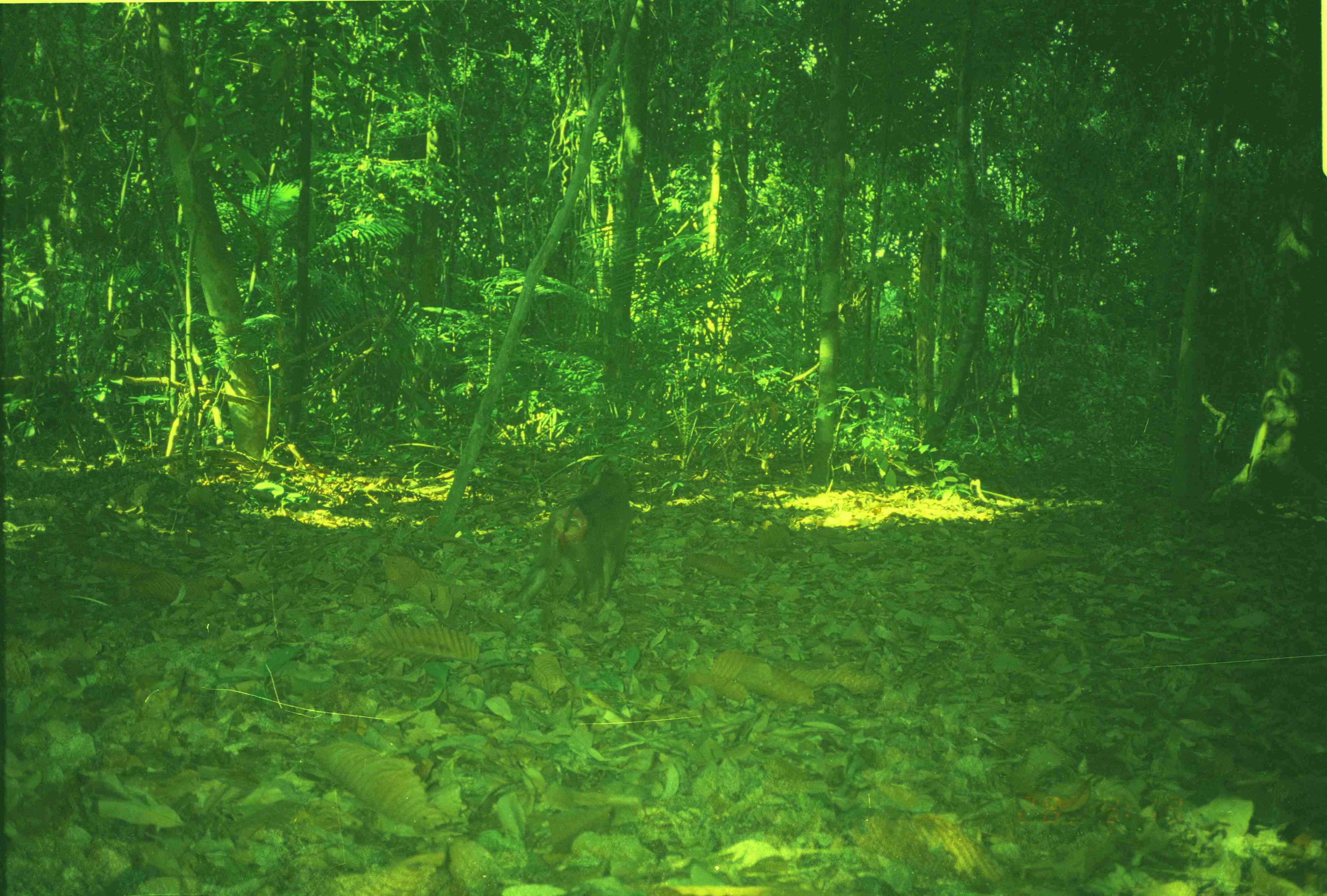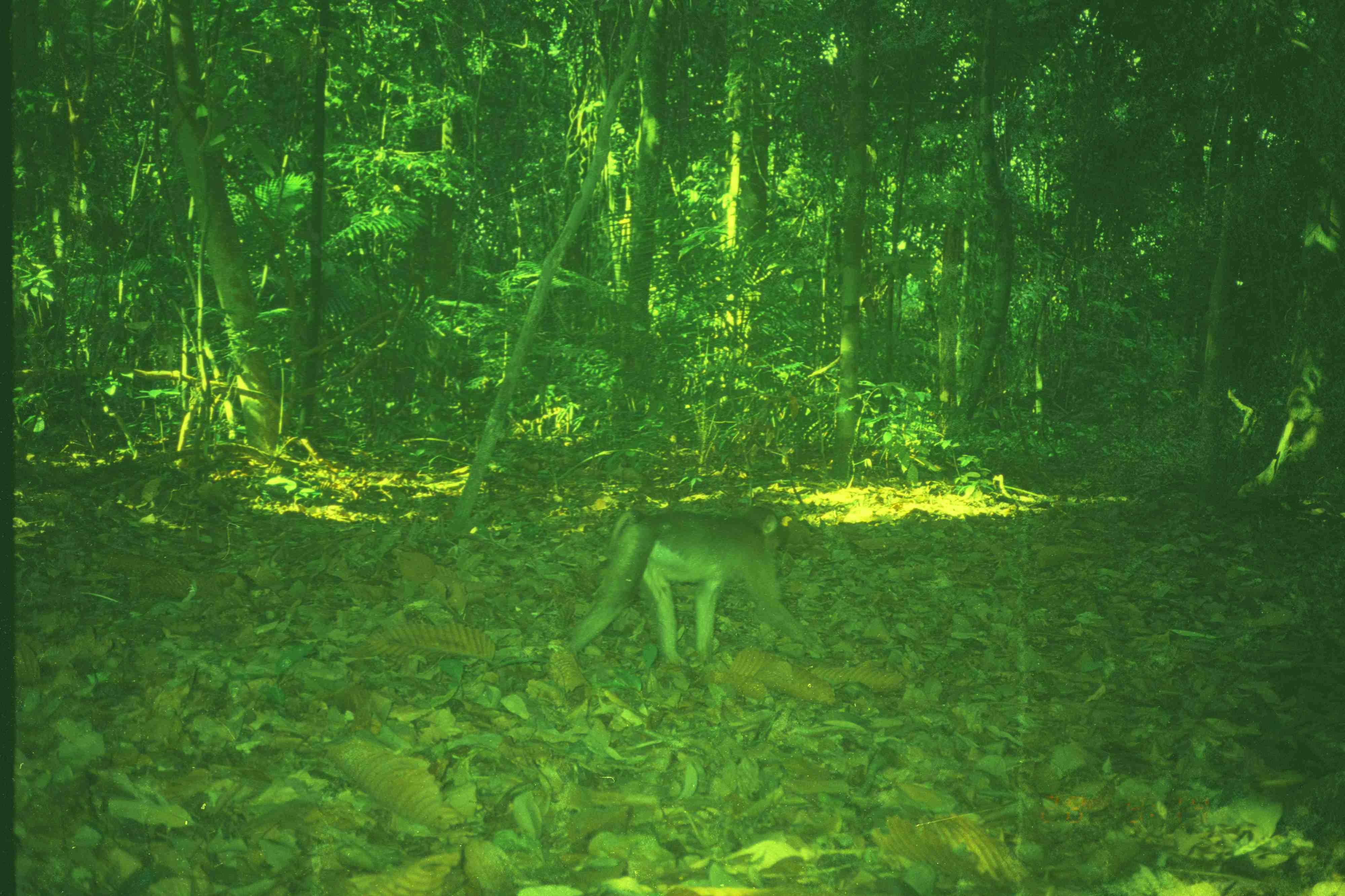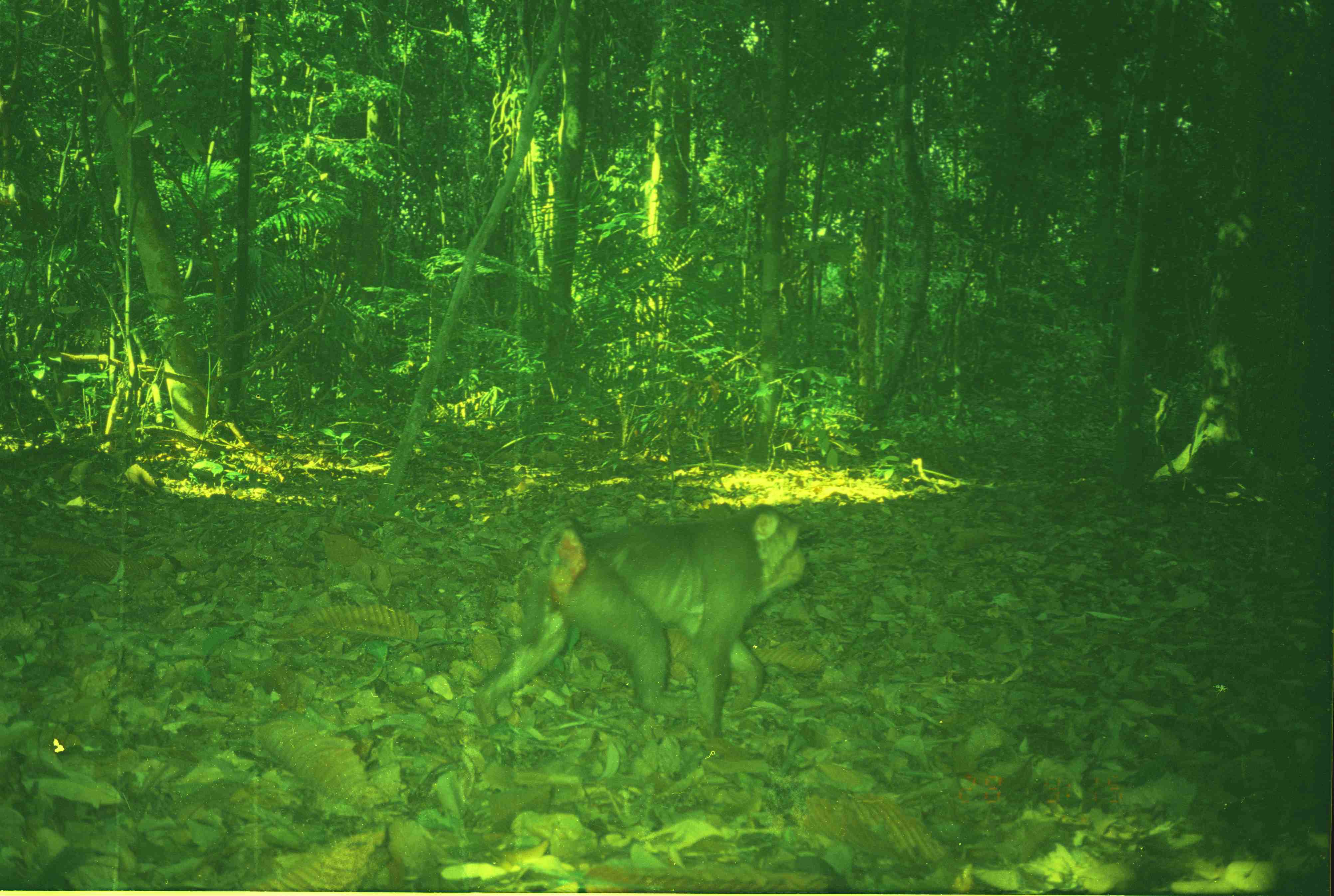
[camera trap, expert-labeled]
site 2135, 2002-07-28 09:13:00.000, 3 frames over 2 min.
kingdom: Animalia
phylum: Chordata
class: Mammalia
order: Primates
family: Cercopithecidae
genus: Macaca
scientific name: Macaca nemestrina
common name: southern pig-tailed macaque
Macaca nemestrina (southern pig-tailed macaque), count 1.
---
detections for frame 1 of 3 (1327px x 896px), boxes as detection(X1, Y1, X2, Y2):
macaca nemestrina: detection(513, 460, 632, 617)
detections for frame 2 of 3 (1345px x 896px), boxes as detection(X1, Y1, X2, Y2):
macaca nemestrina: detection(565, 500, 829, 662)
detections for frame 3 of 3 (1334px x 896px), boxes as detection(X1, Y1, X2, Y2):
macaca nemestrina: detection(468, 498, 810, 738)